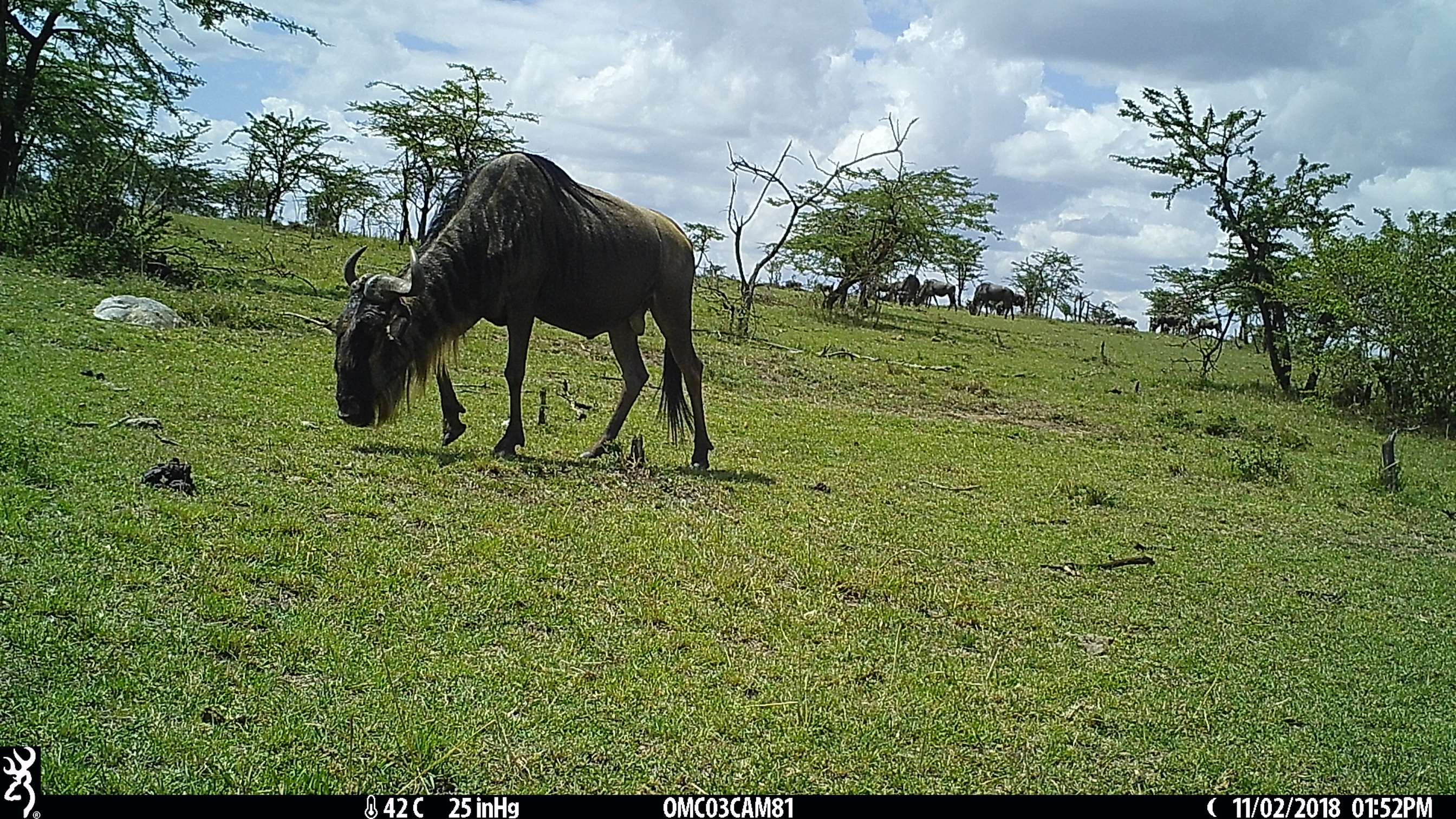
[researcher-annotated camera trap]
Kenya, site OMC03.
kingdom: Animalia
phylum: Chordata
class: Mammalia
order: Artiodactyla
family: Bovidae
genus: Connochaetes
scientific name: Connochaetes taurinus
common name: blue wildebeest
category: wildebeest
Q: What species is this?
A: Wildebeest (blue wildebeest) (Connochaetes taurinus).